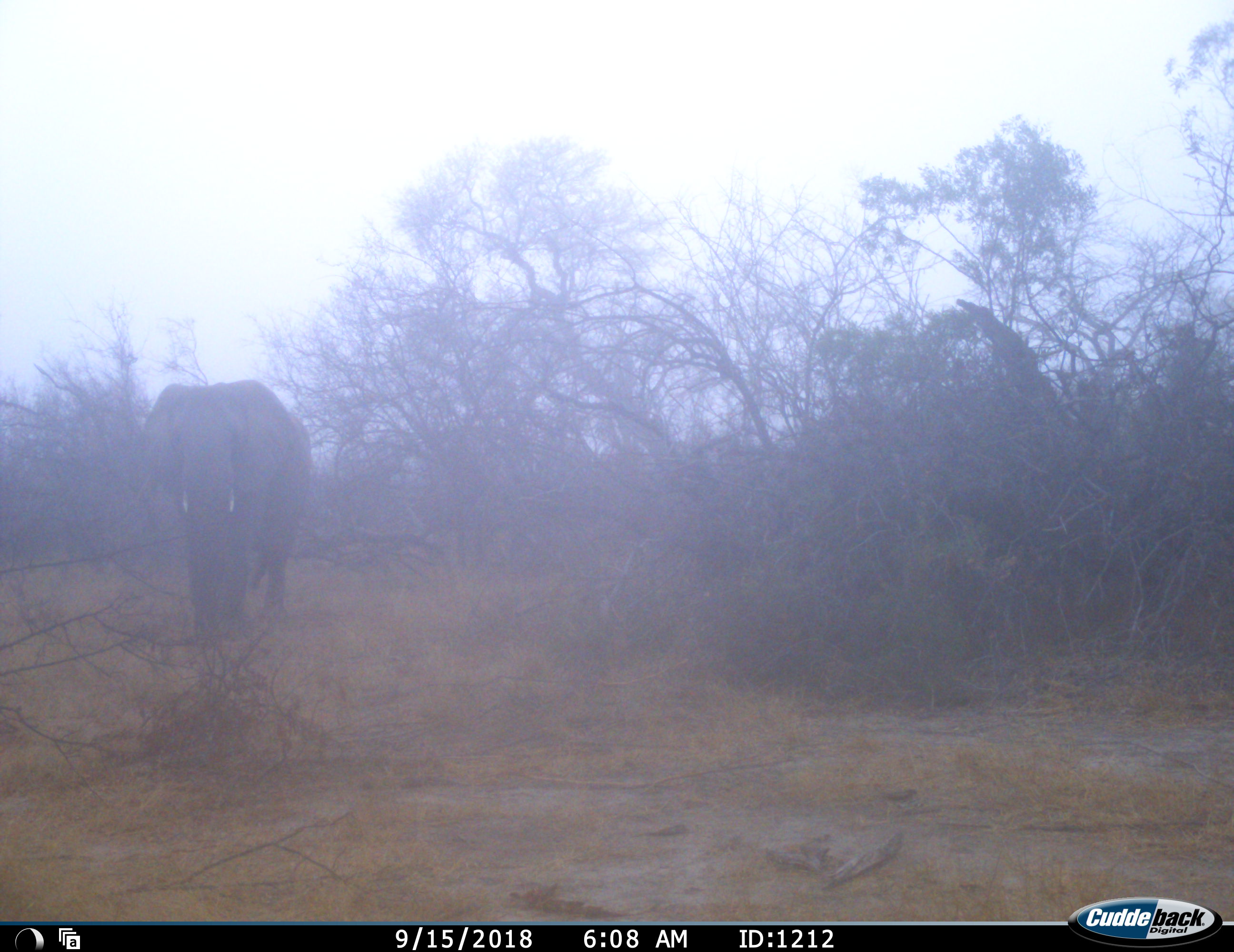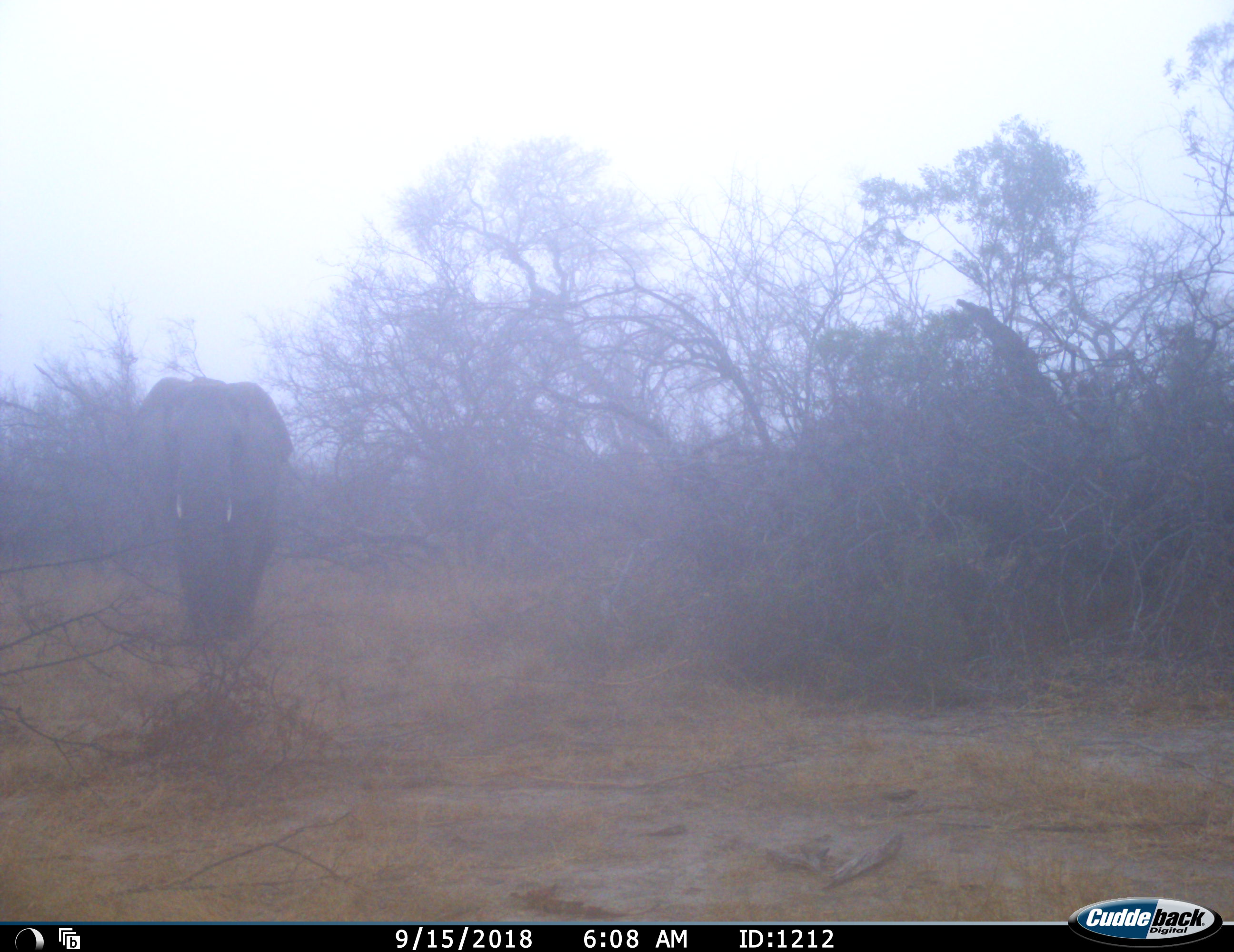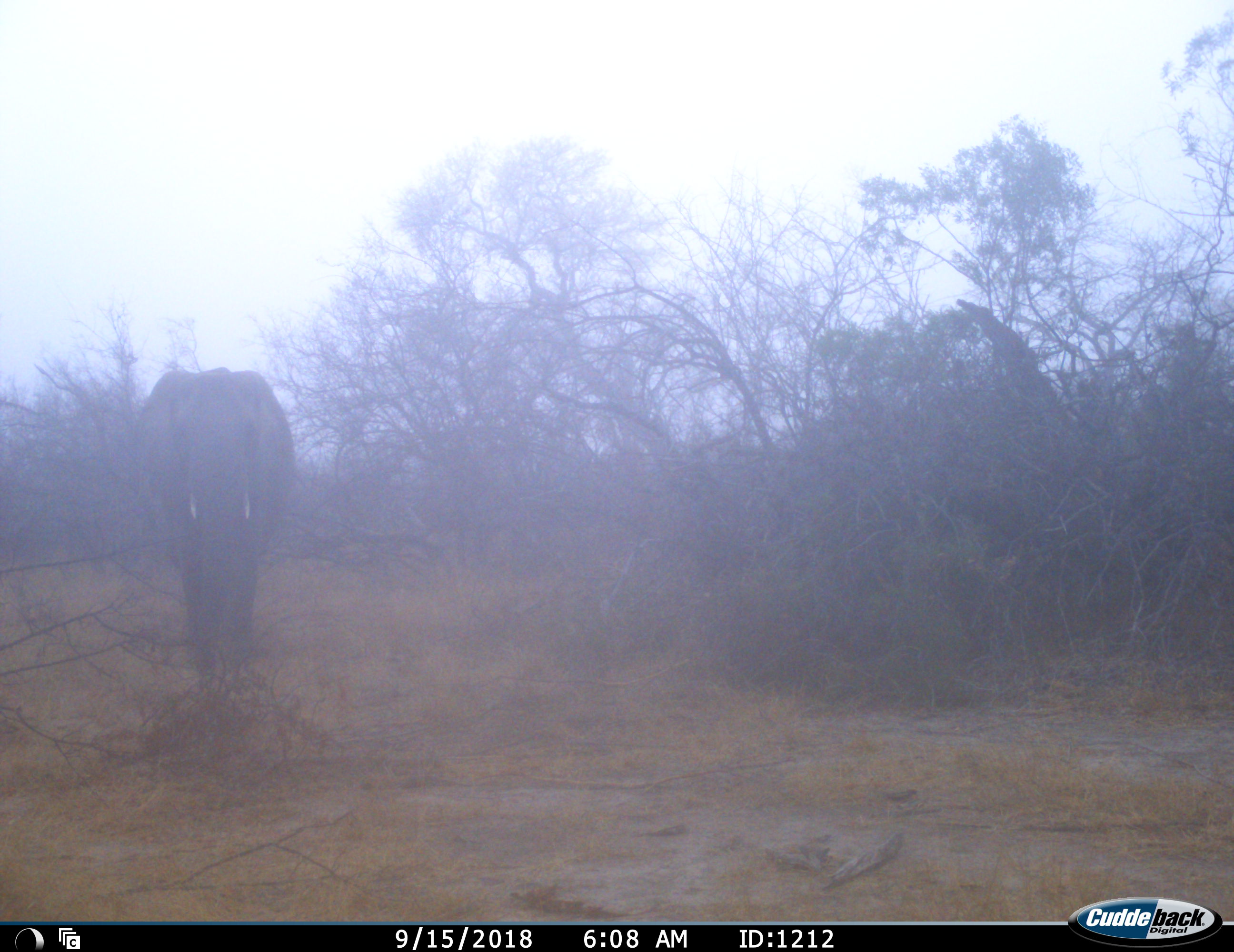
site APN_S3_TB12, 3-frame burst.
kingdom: Animalia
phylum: Chordata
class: Mammalia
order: Proboscidea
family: Elephantidae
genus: Loxodonta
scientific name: Loxodonta africana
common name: african bush elephant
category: elephant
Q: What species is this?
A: Elephant (african bush elephant) (Loxodonta africana).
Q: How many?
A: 1.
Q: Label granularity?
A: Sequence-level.